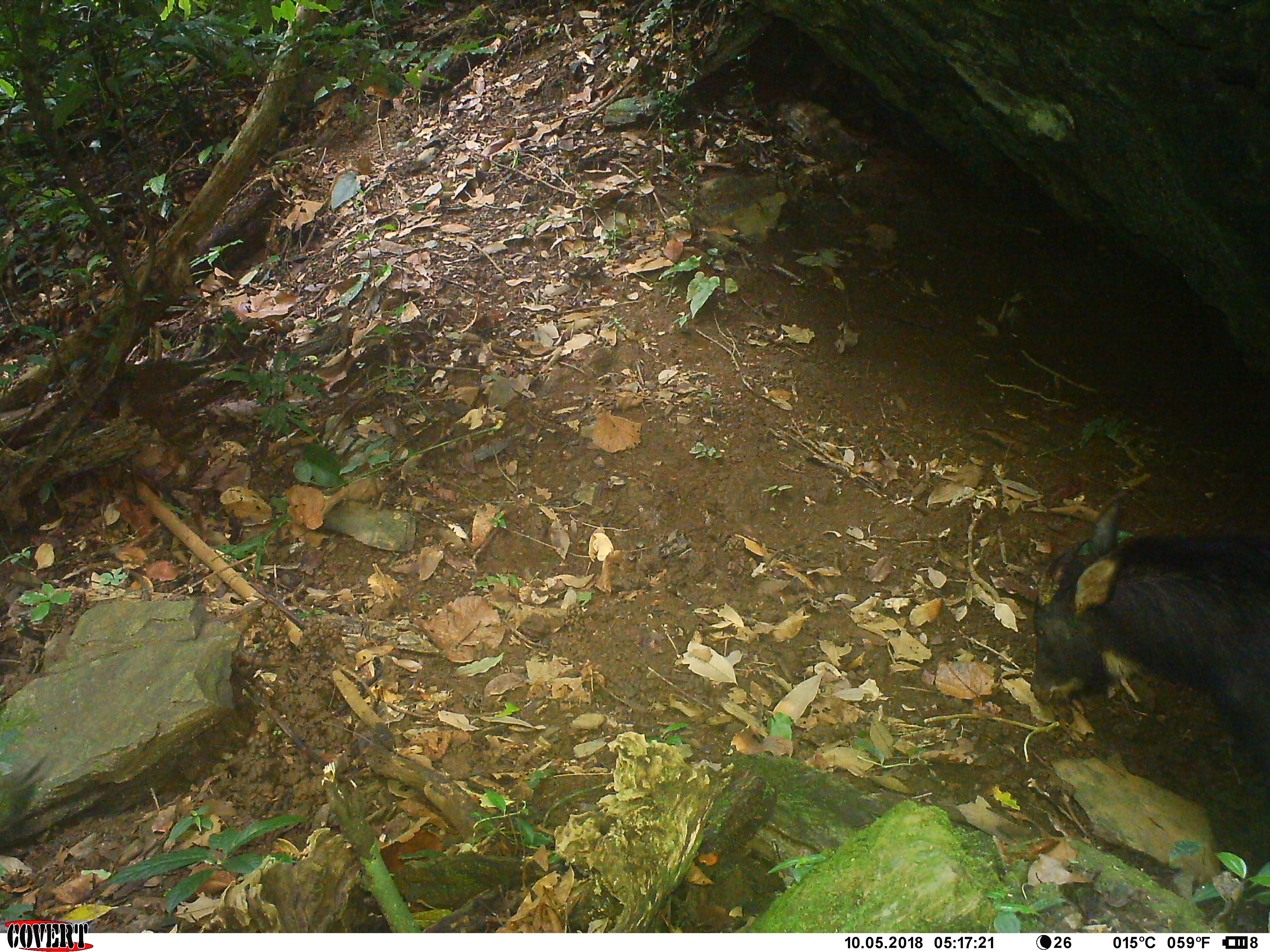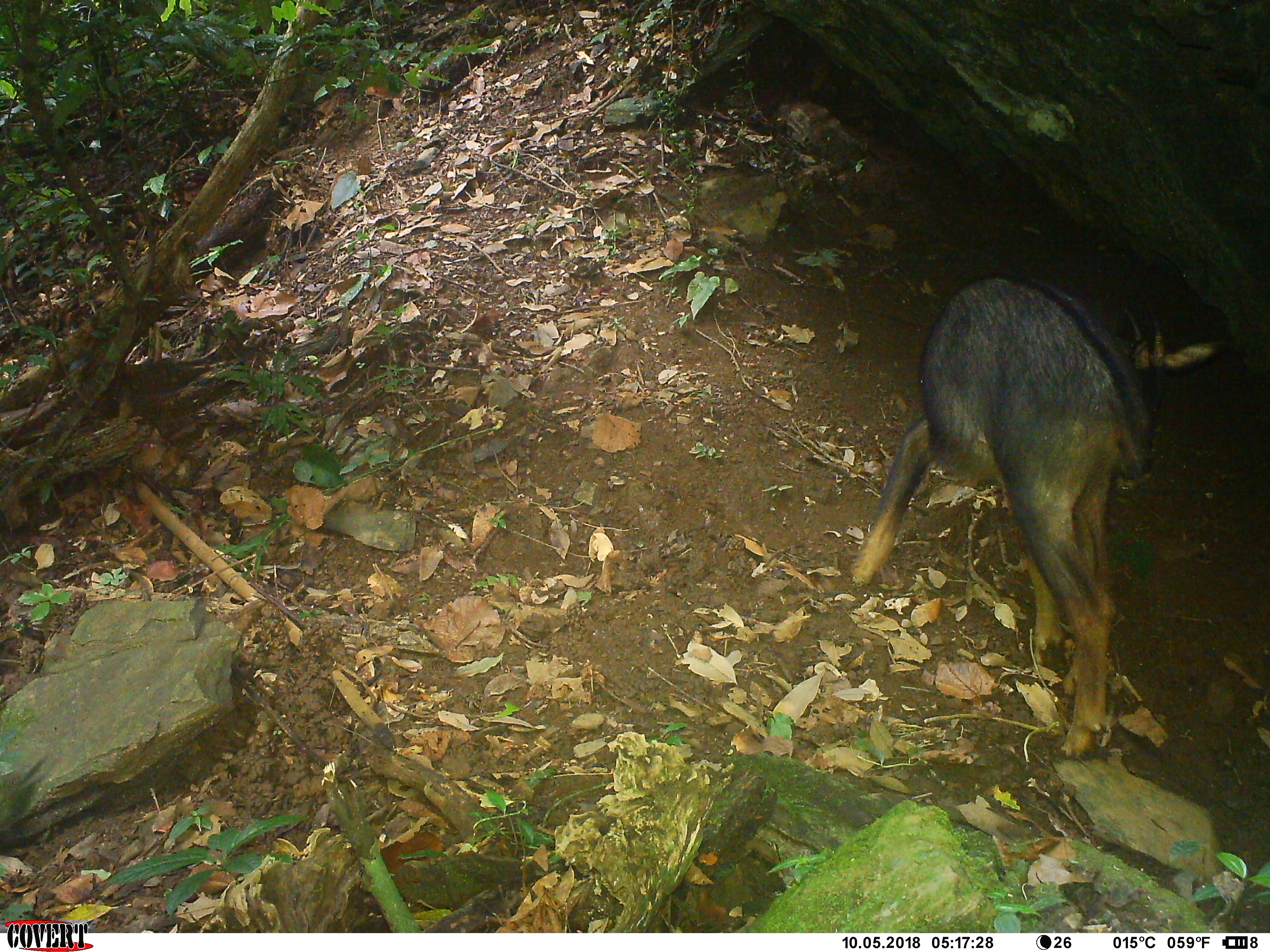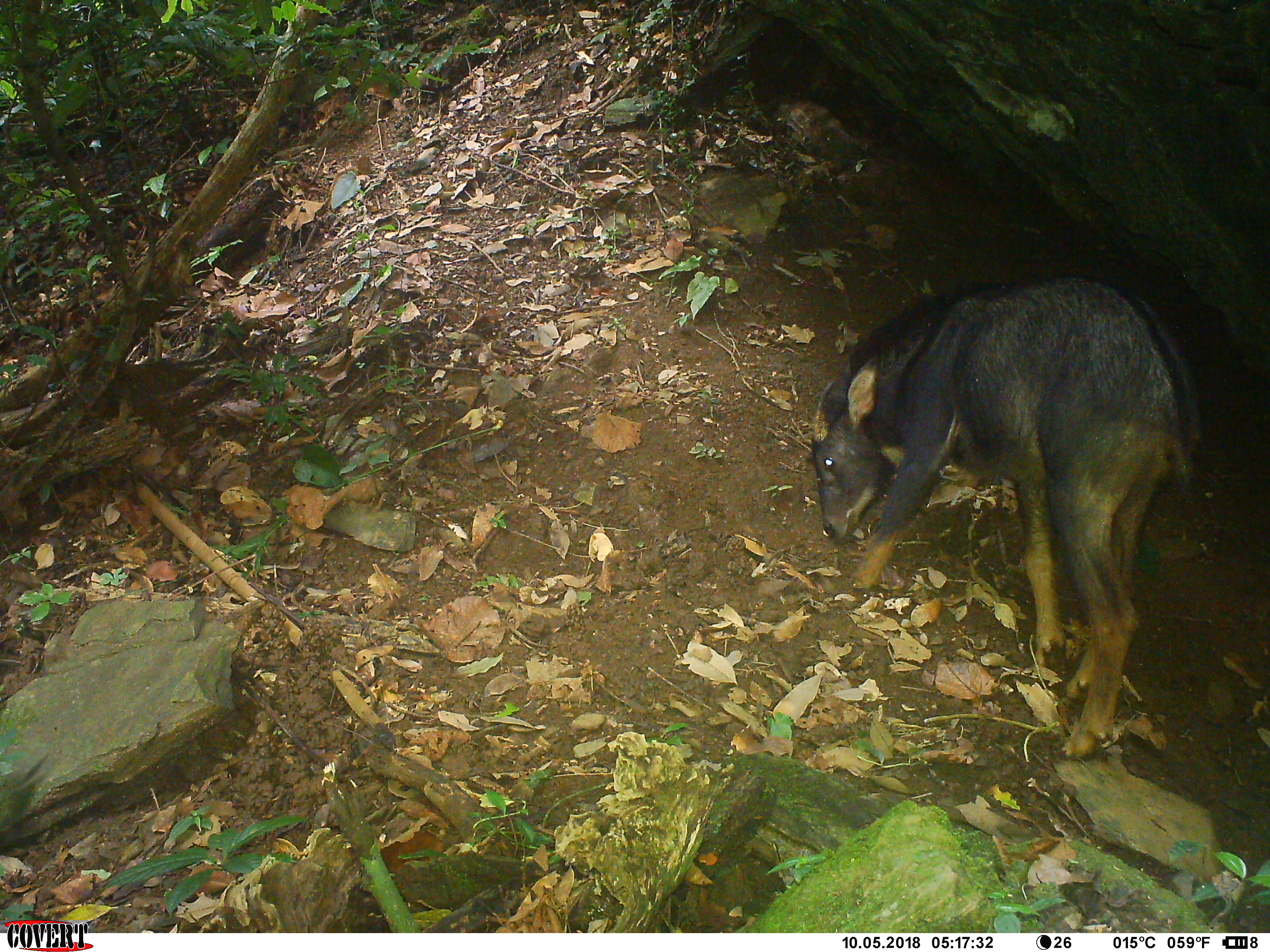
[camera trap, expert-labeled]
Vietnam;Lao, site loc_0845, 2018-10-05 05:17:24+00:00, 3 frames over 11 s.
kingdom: Animalia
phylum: Chordata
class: Mammalia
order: Artiodactyla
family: Bovidae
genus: Capricornis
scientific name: Capricornis sumatraensis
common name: chinese serow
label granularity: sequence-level